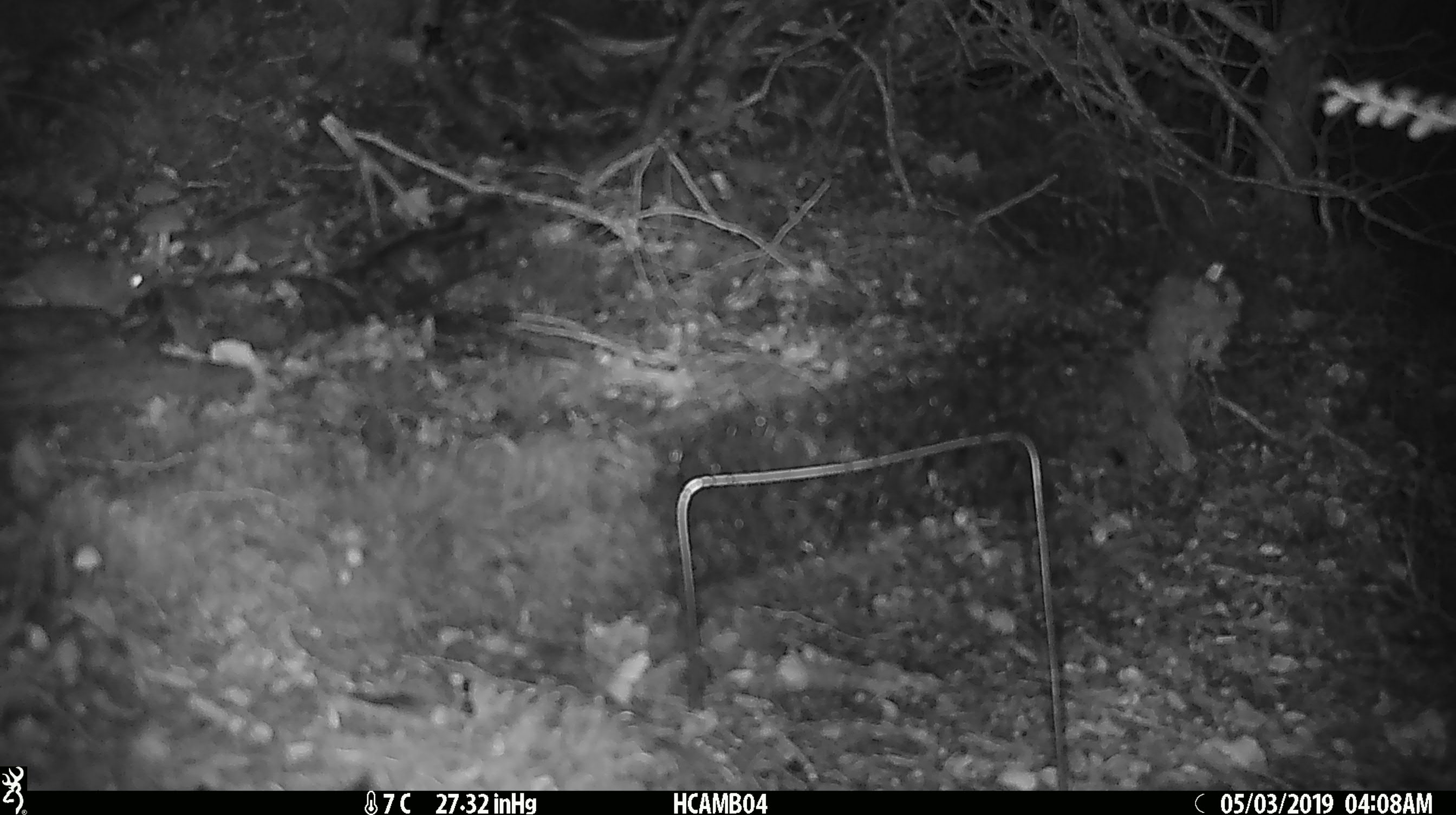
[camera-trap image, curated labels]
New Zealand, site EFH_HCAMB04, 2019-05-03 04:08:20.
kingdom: Animalia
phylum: Chordata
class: Mammalia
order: Rodentia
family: Muridae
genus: Mus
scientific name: Mus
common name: mouse